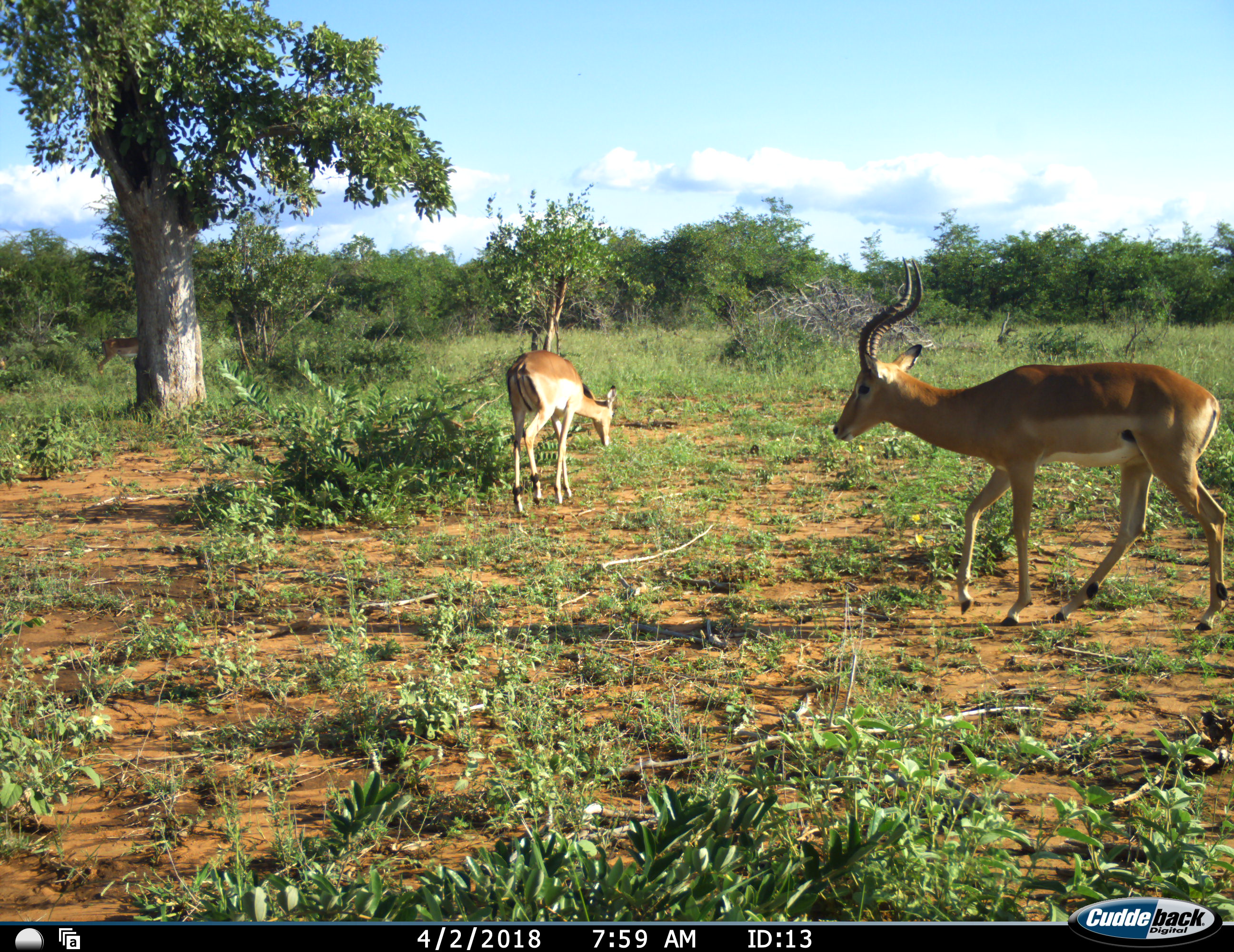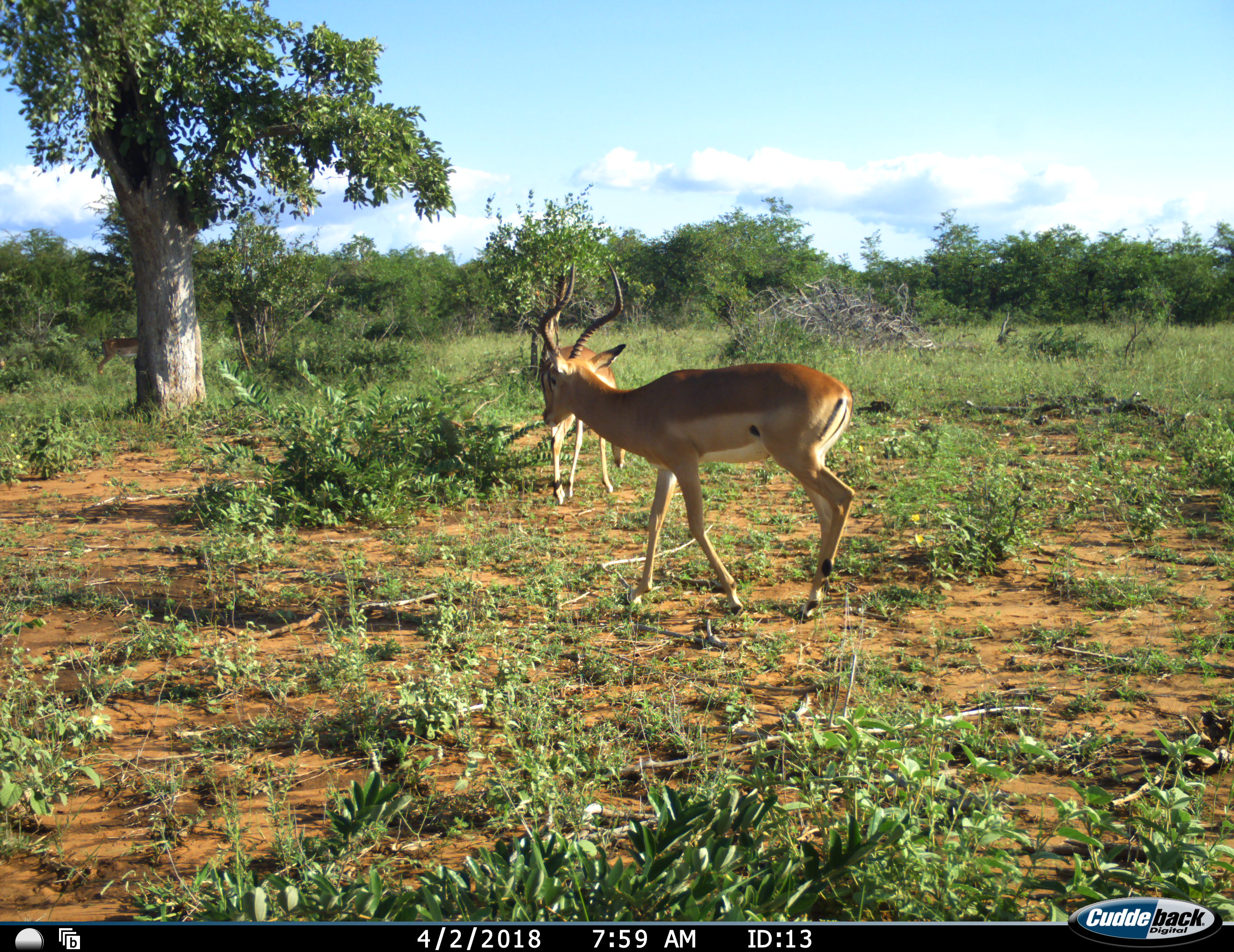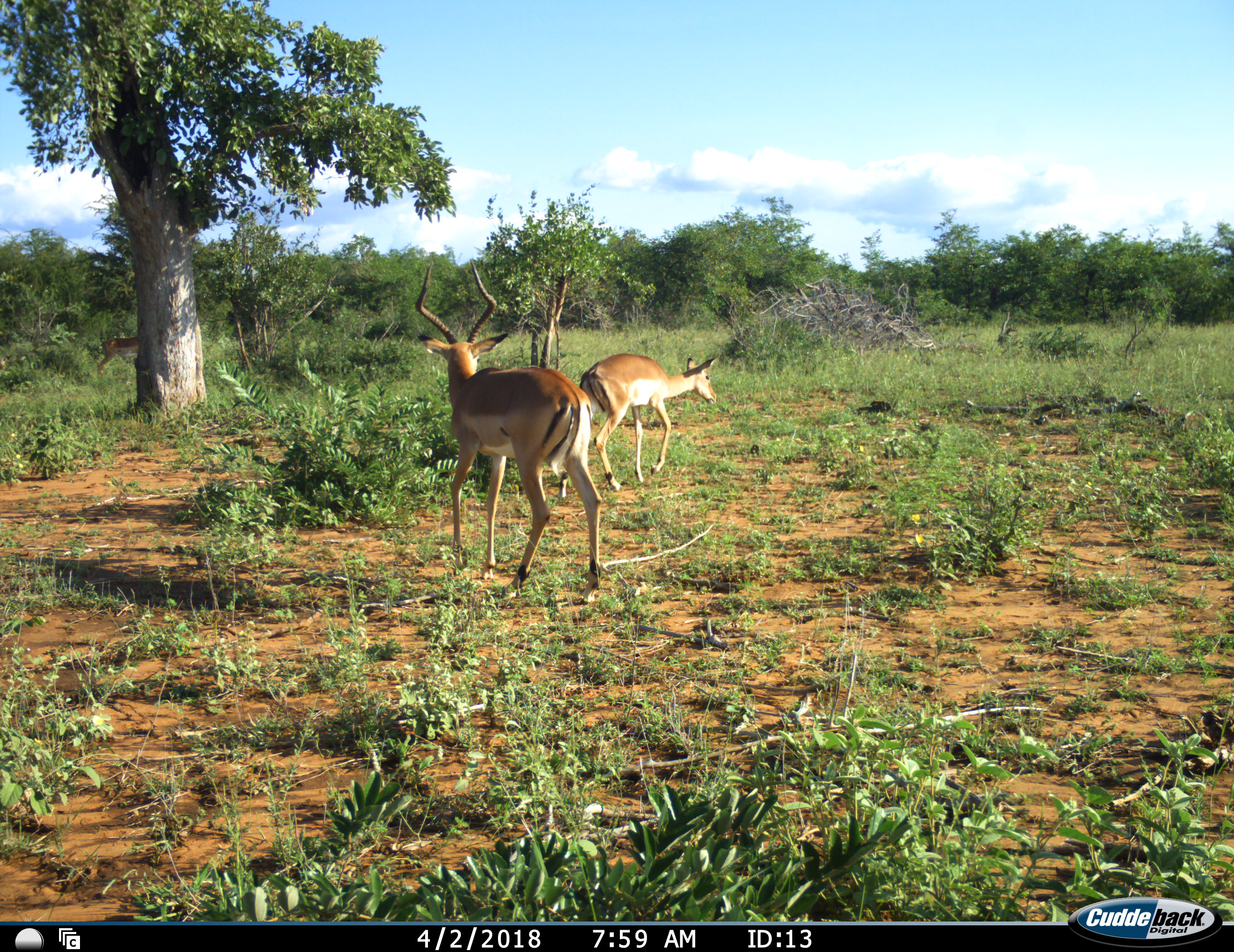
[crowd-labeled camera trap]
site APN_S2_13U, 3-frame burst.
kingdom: Animalia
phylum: Chordata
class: Mammalia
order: Artiodactyla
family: Bovidae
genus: Aepyceros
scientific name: Aepyceros melampus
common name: impala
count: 2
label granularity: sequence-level